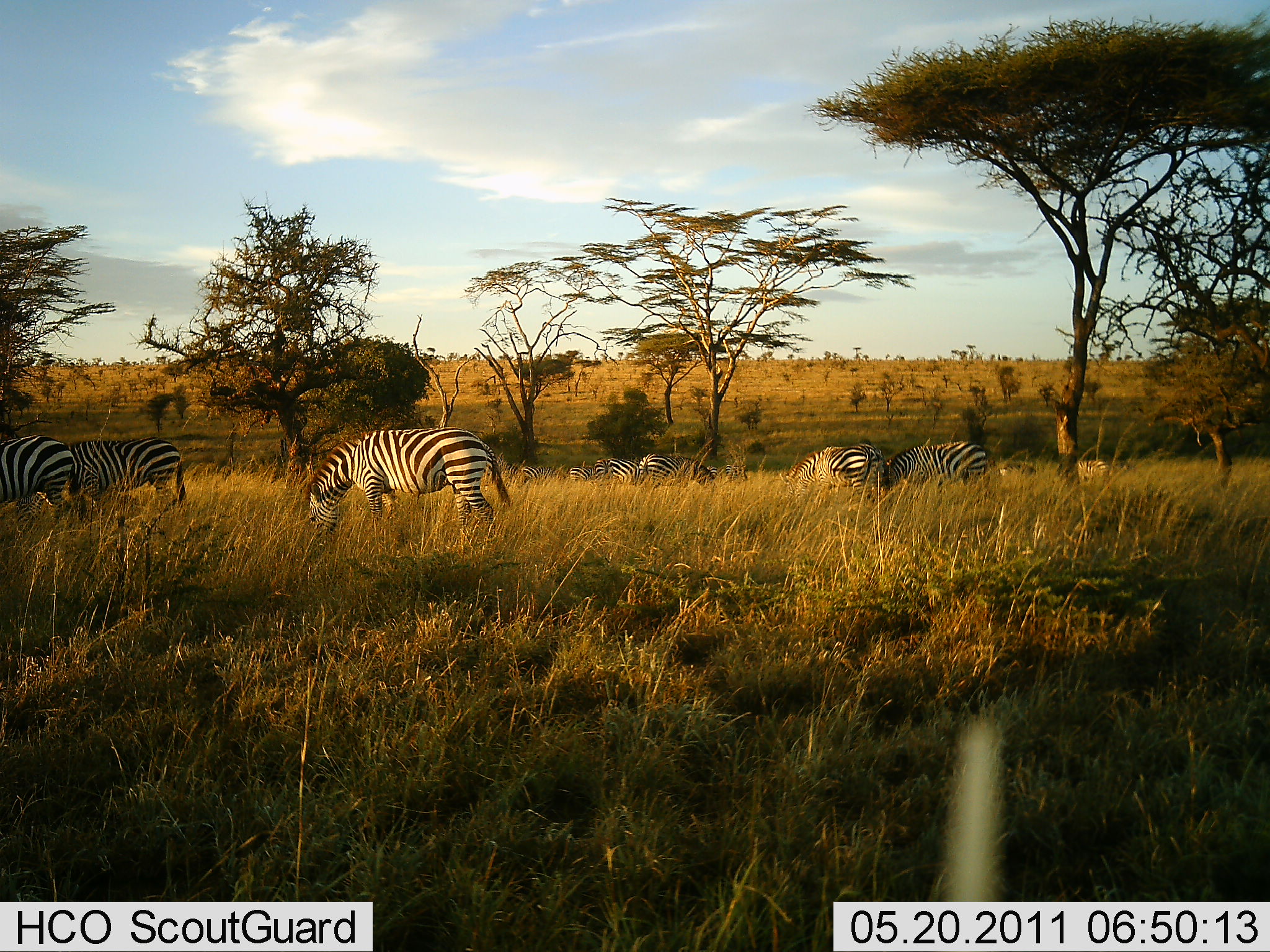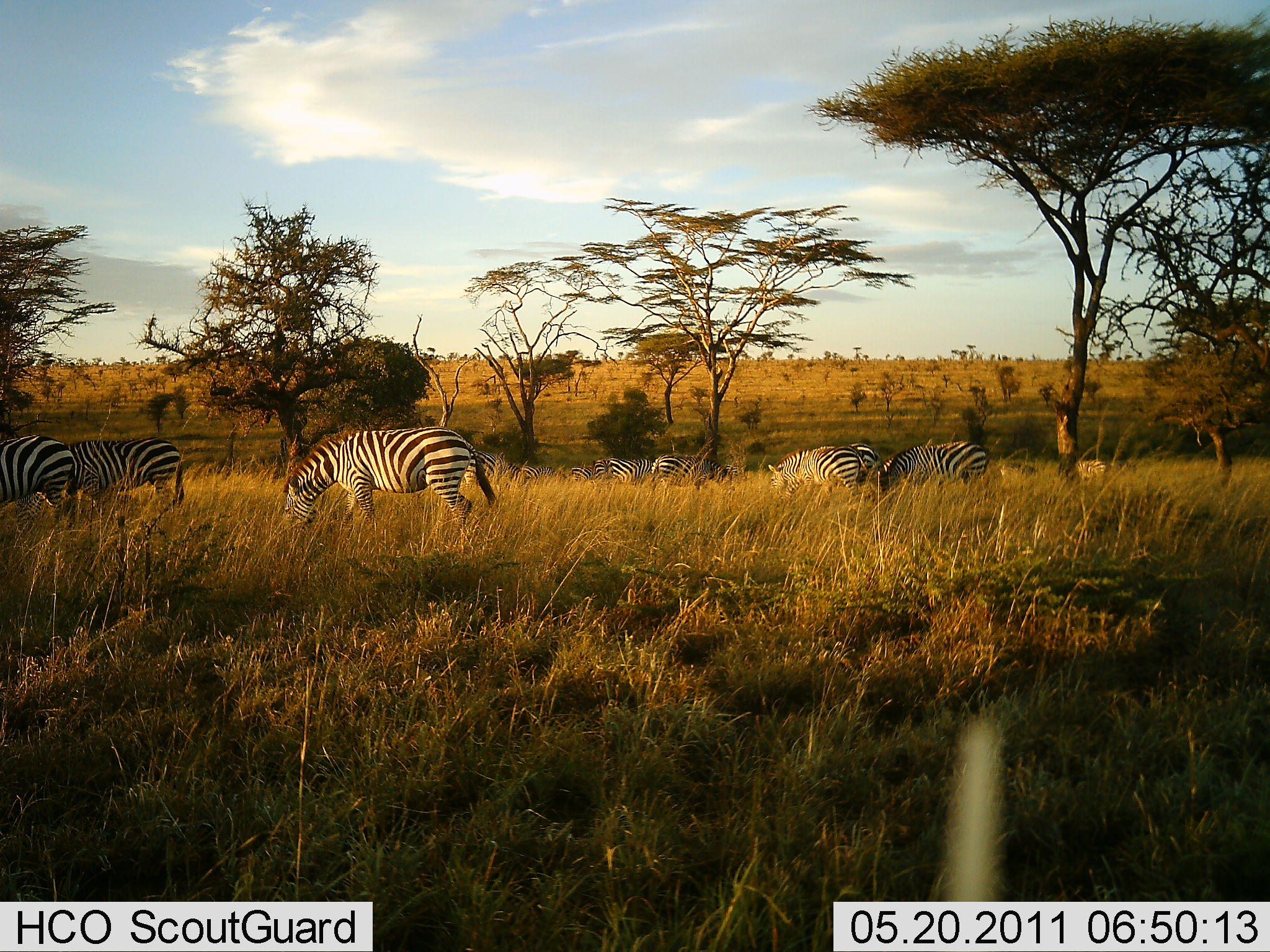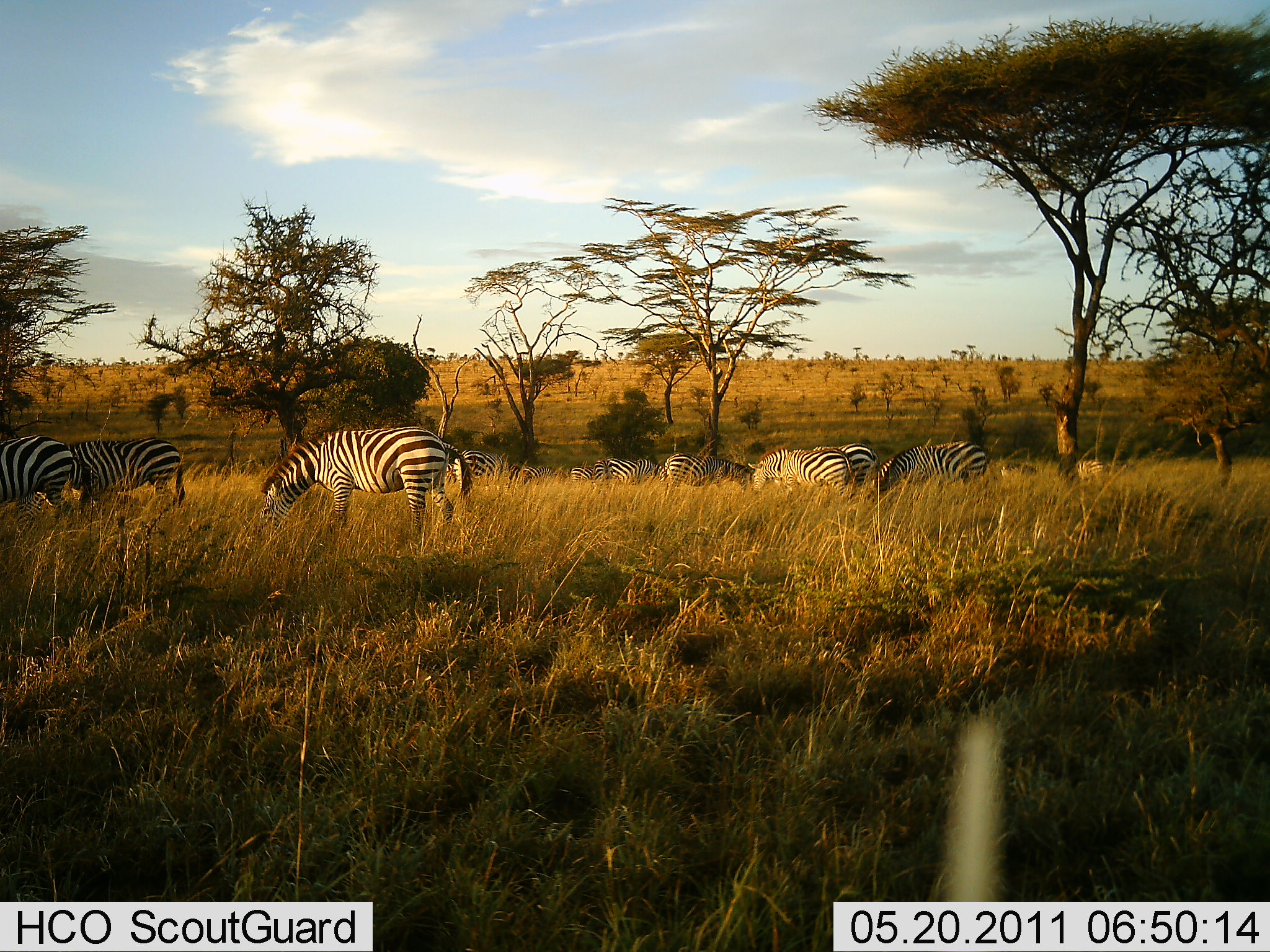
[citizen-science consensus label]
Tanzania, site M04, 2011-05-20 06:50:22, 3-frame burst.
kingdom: Animalia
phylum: Chordata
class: Mammalia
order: Perissodactyla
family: Equidae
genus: Equus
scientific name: Equus quagga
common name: plains zebra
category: zebra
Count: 10.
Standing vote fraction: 55%.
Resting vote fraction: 0%.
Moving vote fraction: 27%.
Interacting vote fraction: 0%.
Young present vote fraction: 0%.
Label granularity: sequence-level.